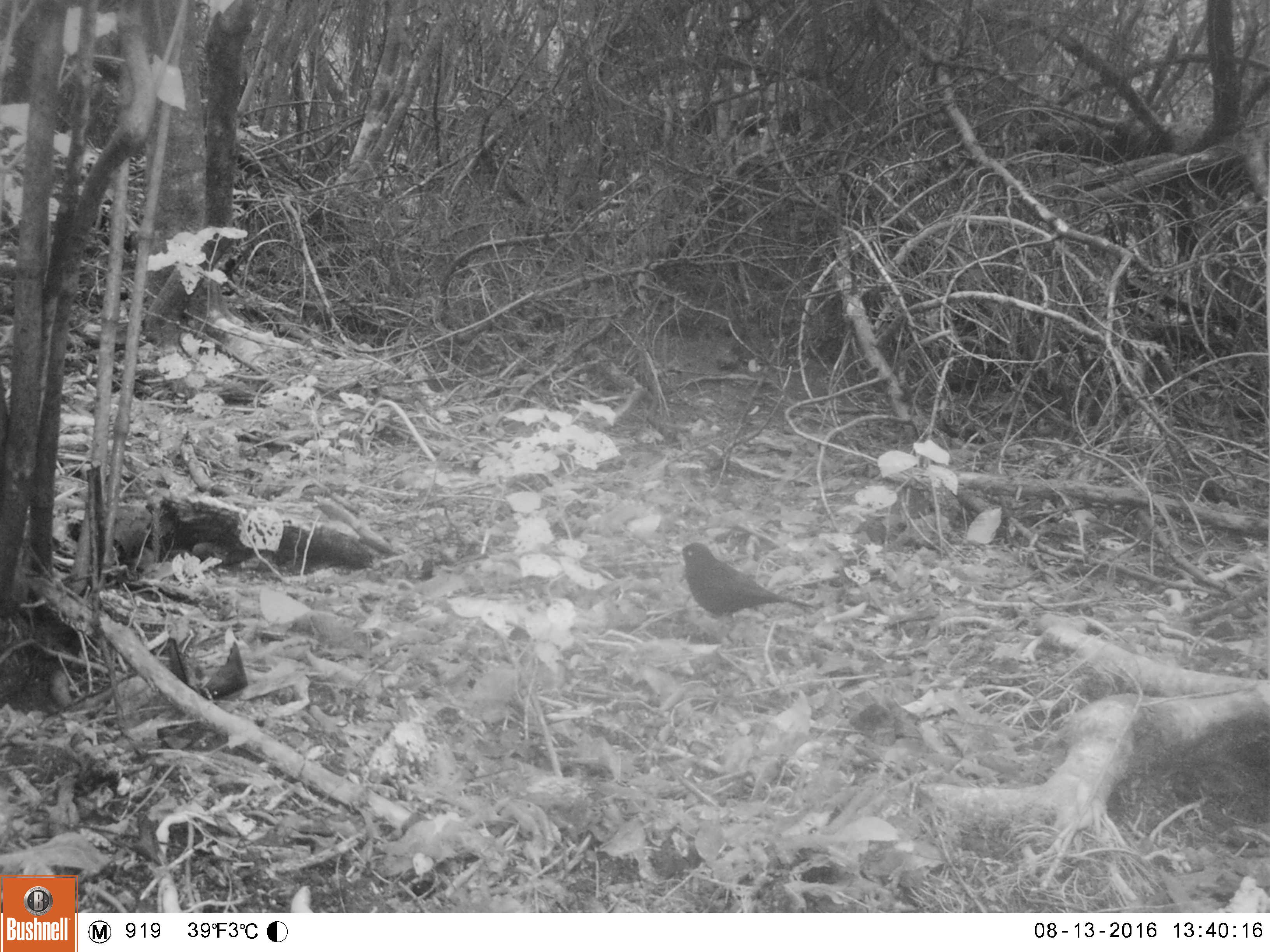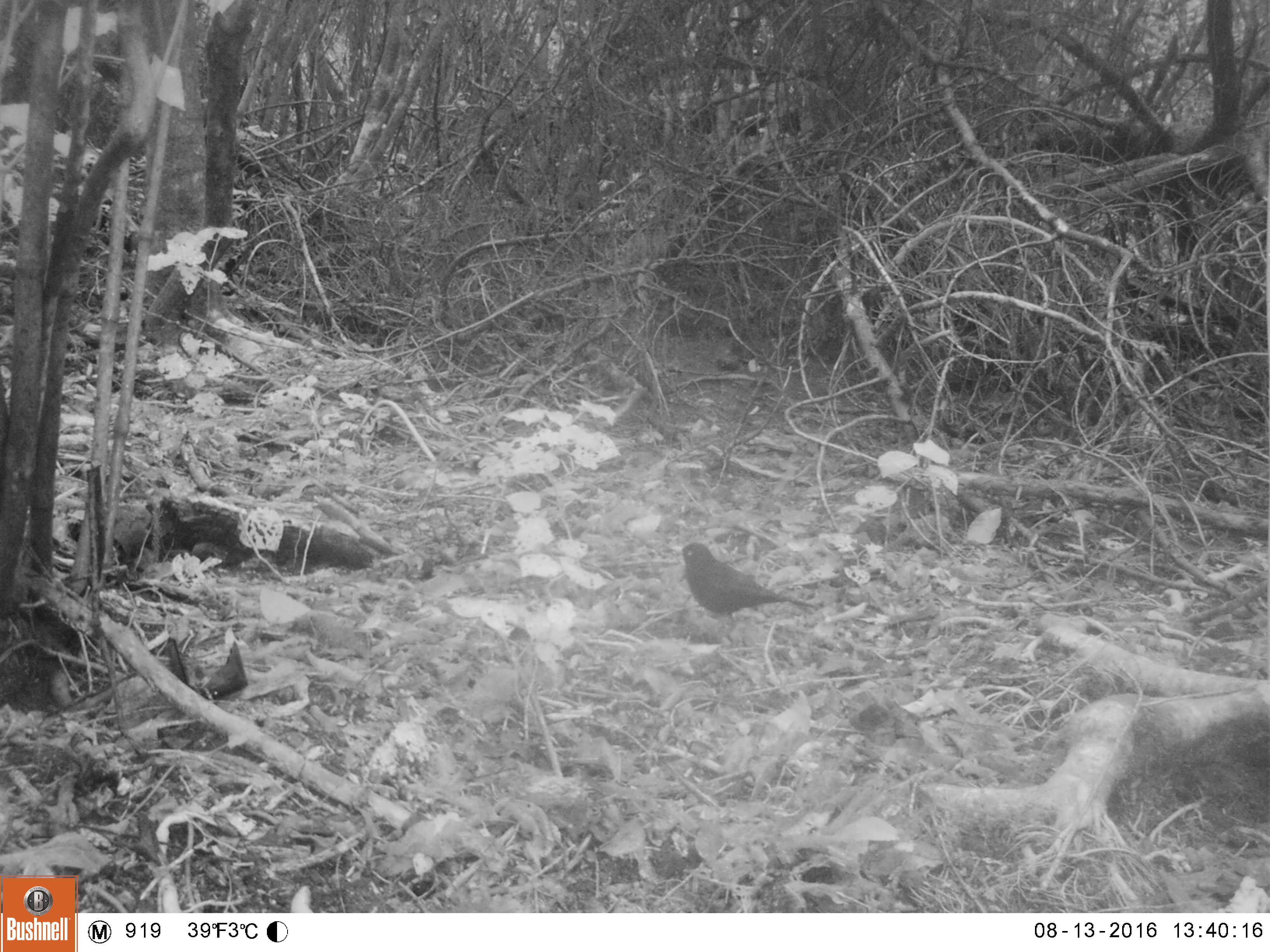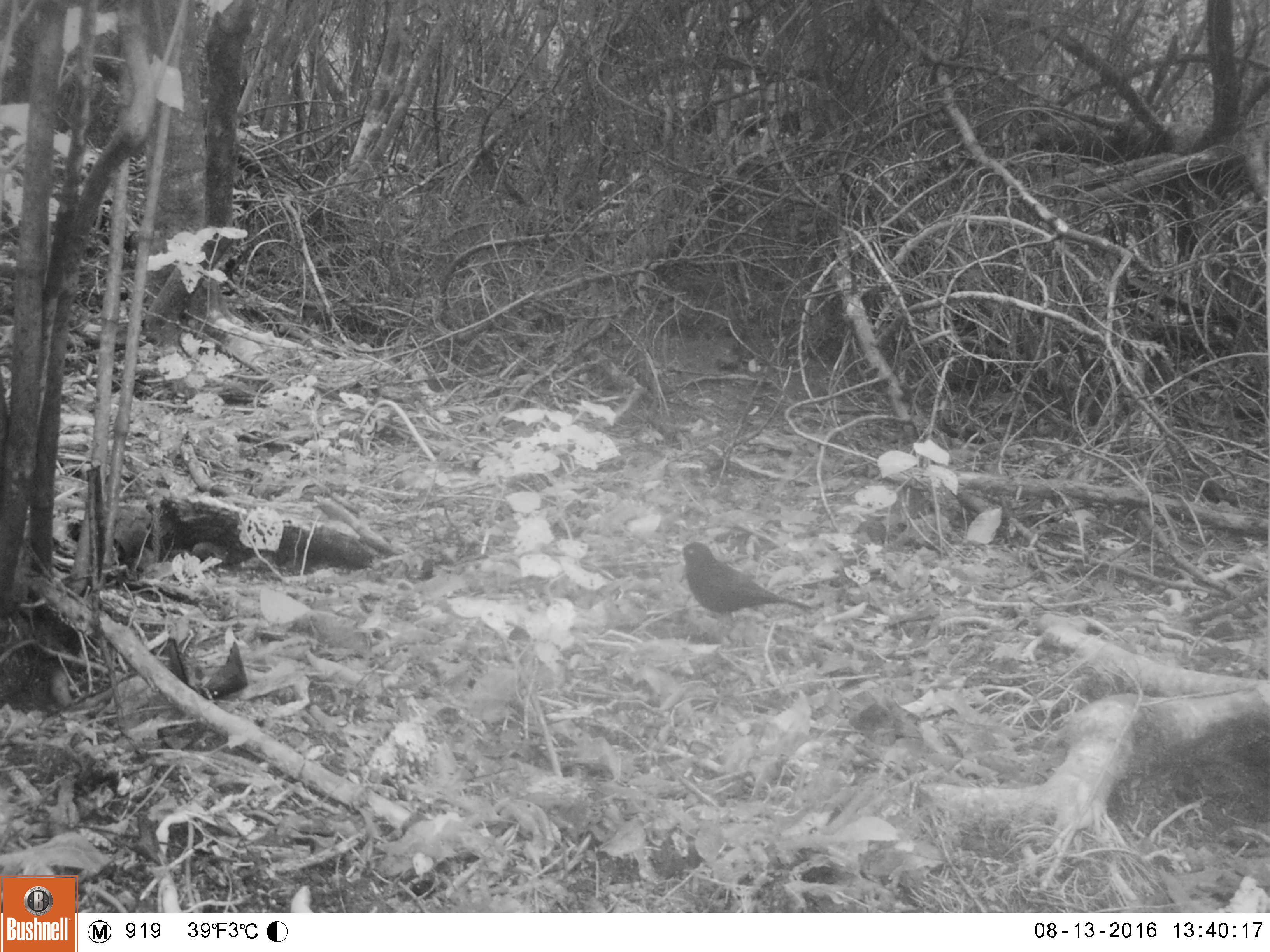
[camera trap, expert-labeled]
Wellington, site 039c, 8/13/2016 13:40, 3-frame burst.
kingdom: Animalia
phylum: Chordata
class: Aves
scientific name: Aves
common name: bird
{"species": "bird (Aves)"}